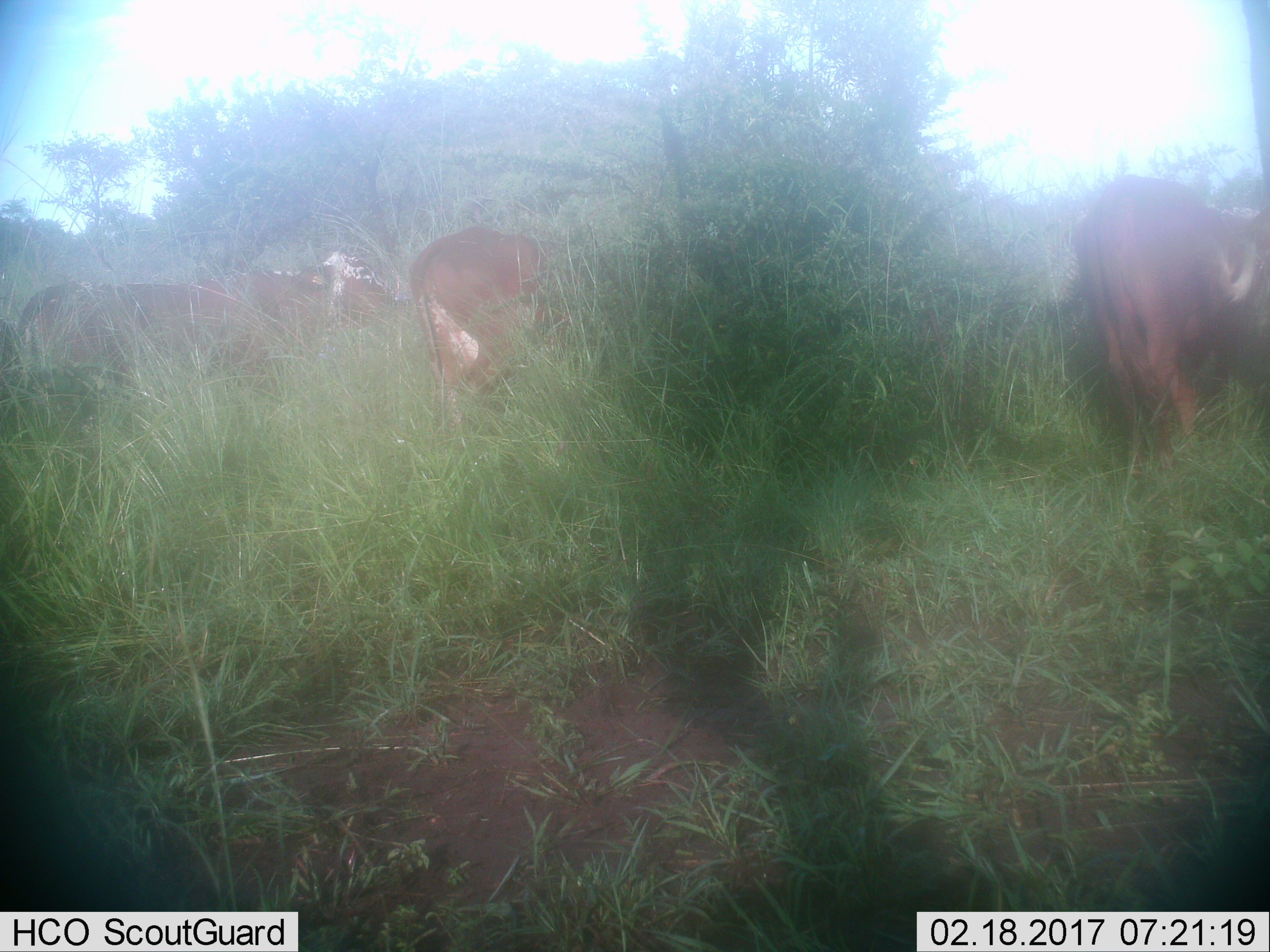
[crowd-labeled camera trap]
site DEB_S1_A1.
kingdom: Animalia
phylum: Chordata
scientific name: Vertebrata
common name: domestic animal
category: domesticanimal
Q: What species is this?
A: Domesticanimal (domestic animal) (Vertebrata).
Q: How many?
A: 5.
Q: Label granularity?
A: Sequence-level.